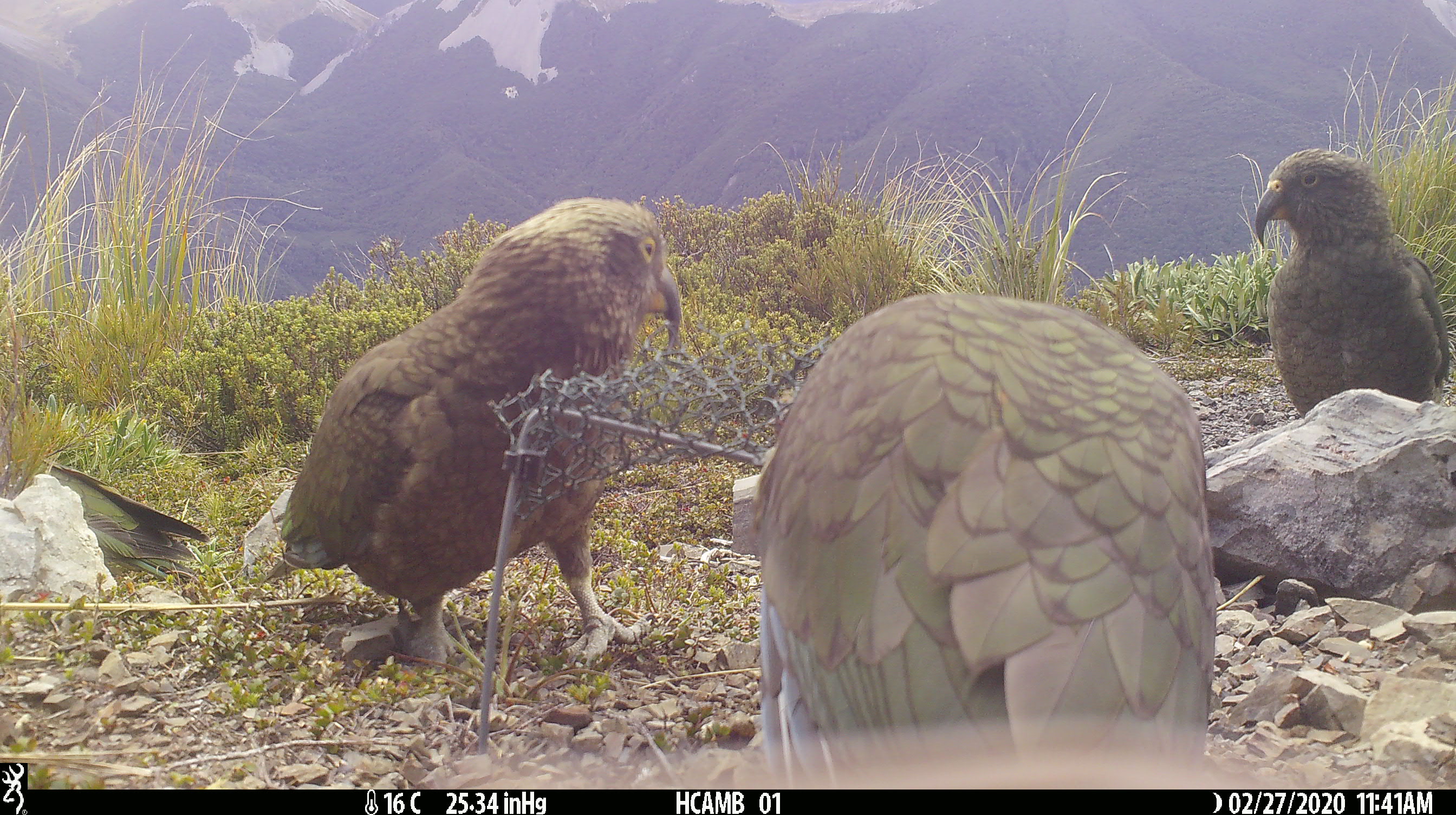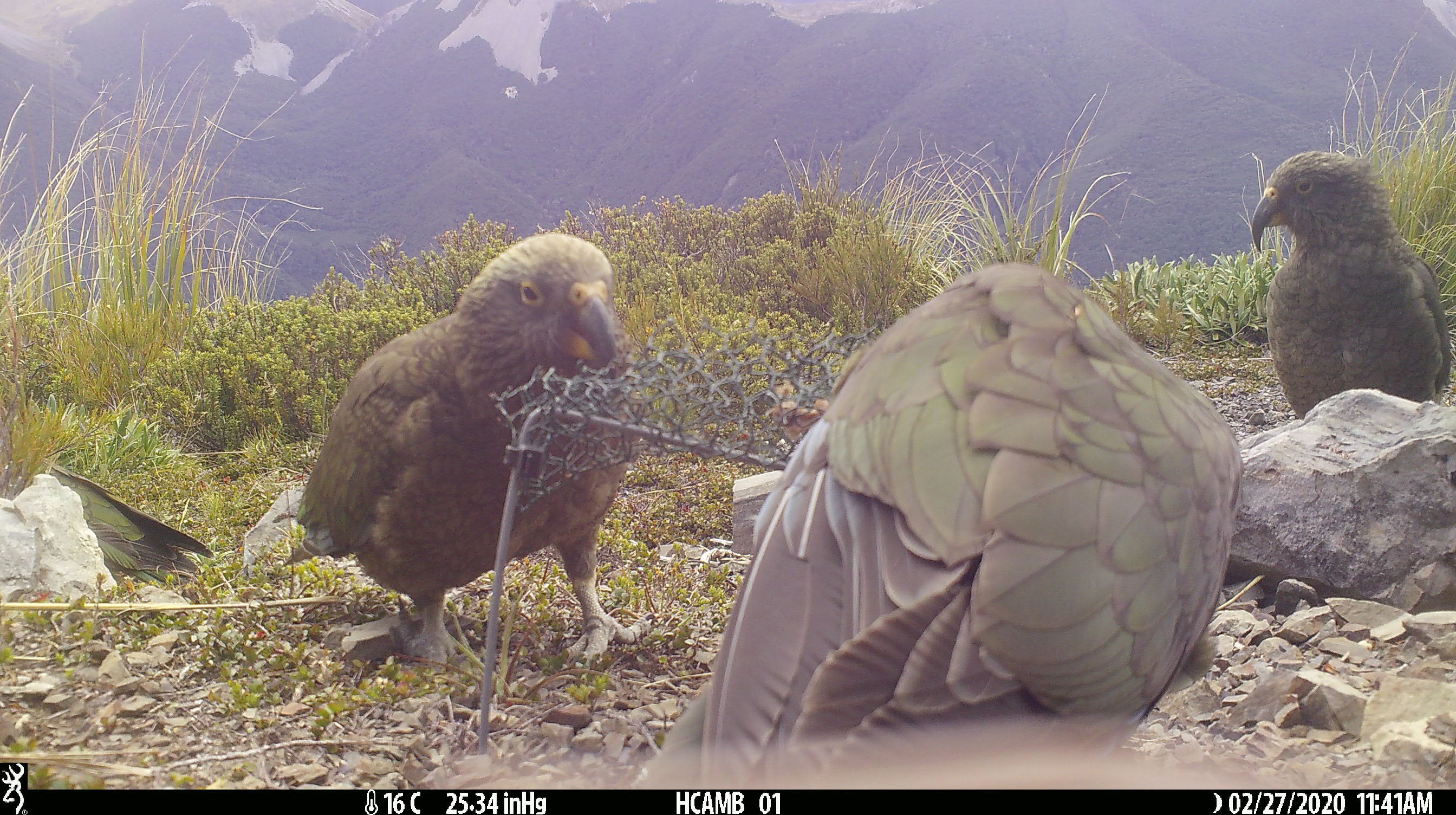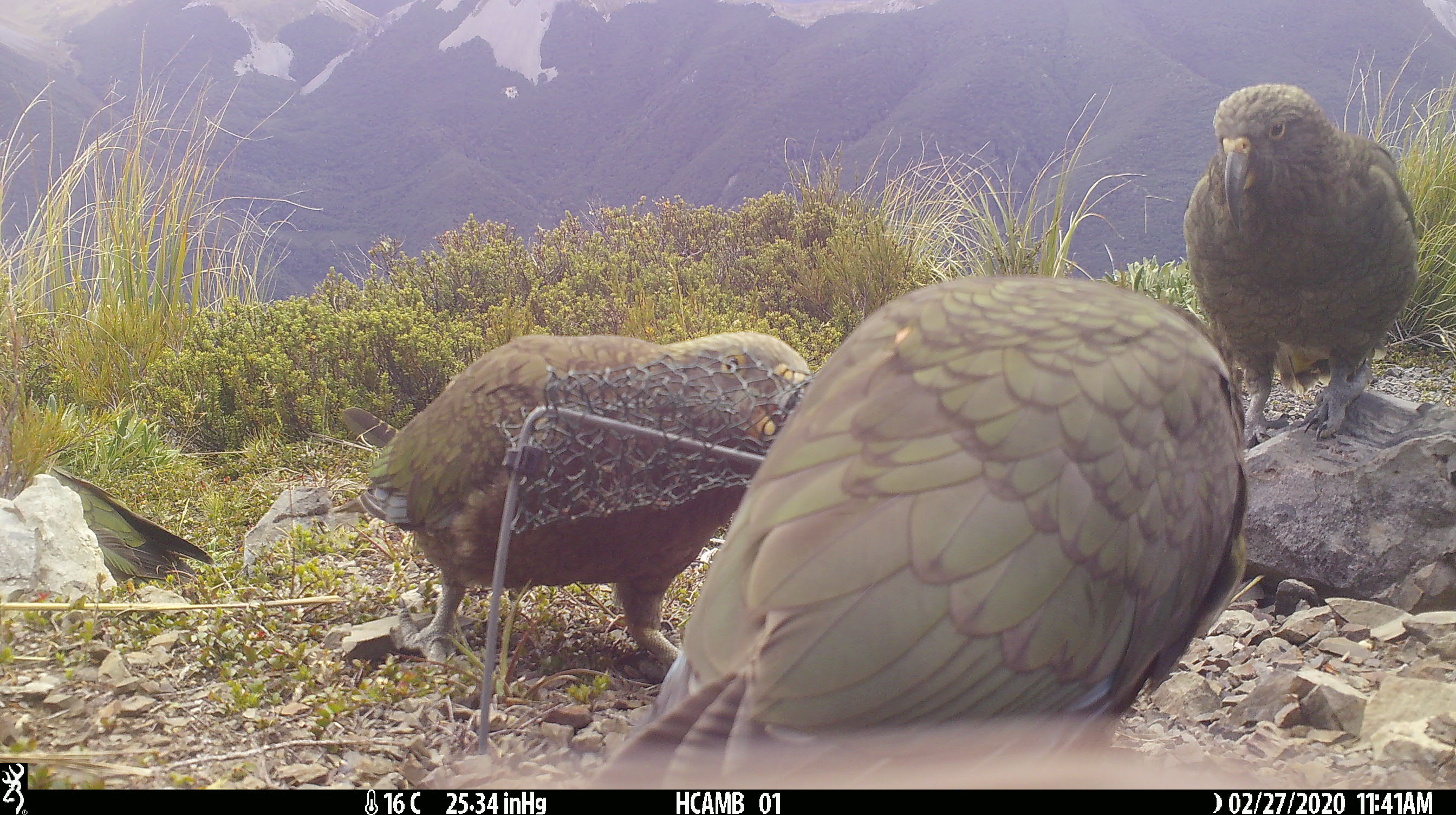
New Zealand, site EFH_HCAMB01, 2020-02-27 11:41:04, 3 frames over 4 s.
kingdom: Animalia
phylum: Chordata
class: Aves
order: Psittaciformes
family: Strigopidae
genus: Nestor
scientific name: Nestor notabilis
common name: kea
Kea (Nestor notabilis).